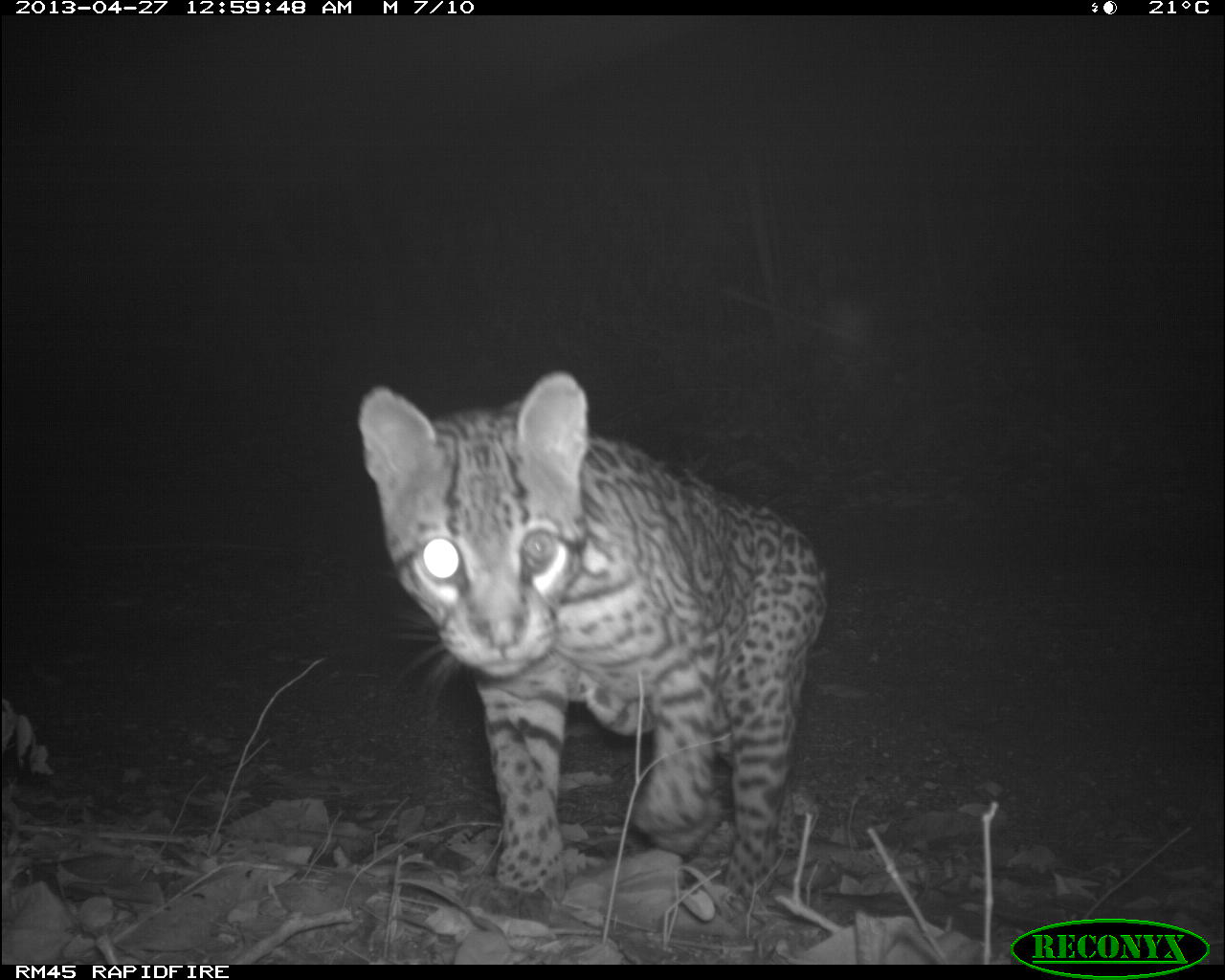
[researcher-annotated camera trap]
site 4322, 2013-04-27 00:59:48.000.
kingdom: Animalia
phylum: Chordata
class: Mammalia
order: Carnivora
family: Felidae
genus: Leopardus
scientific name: Leopardus pardalis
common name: ocelot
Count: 1.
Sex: male.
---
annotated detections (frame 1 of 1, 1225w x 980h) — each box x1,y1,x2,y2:
leopardus pardalis: 355,367,831,900